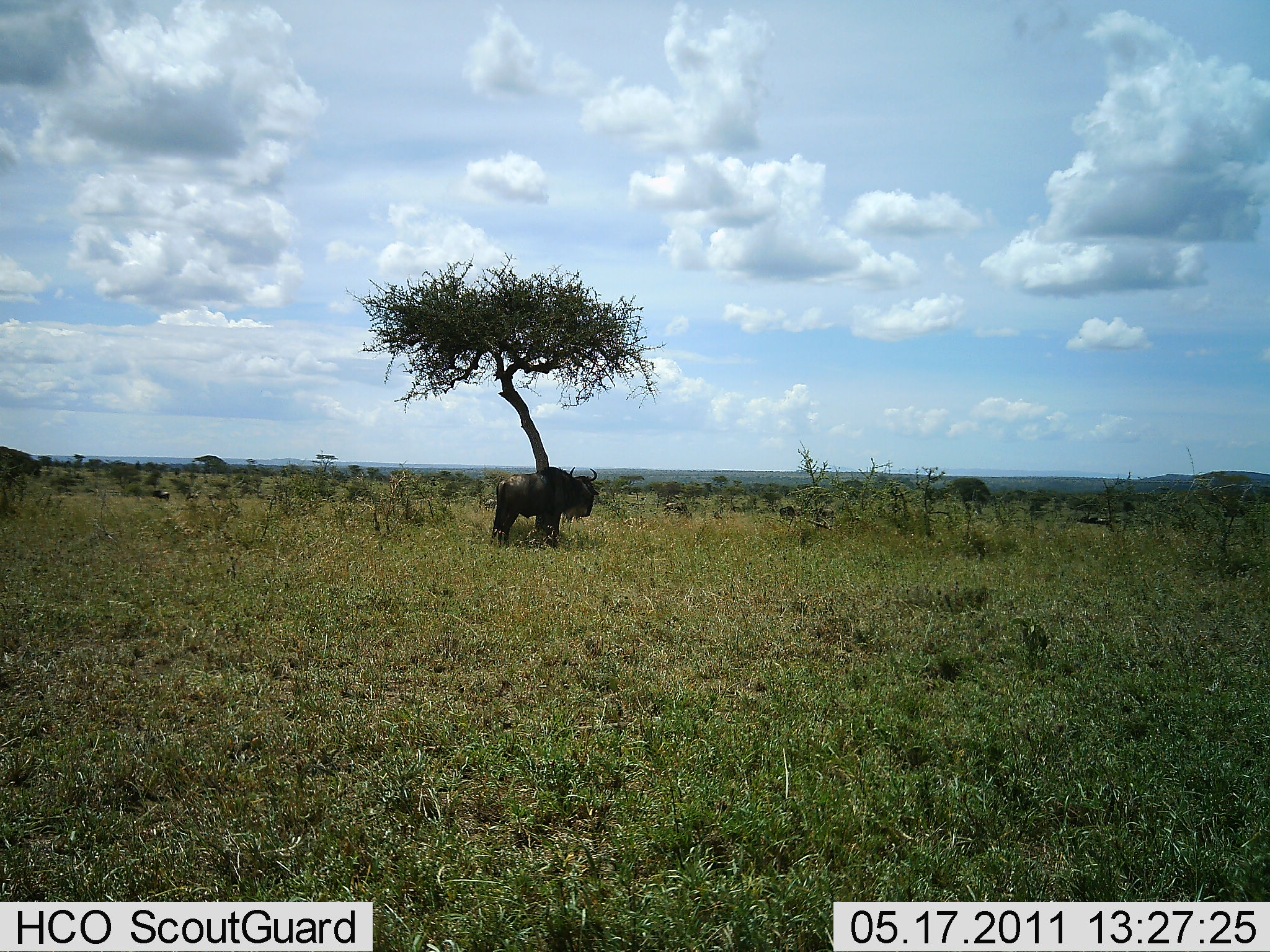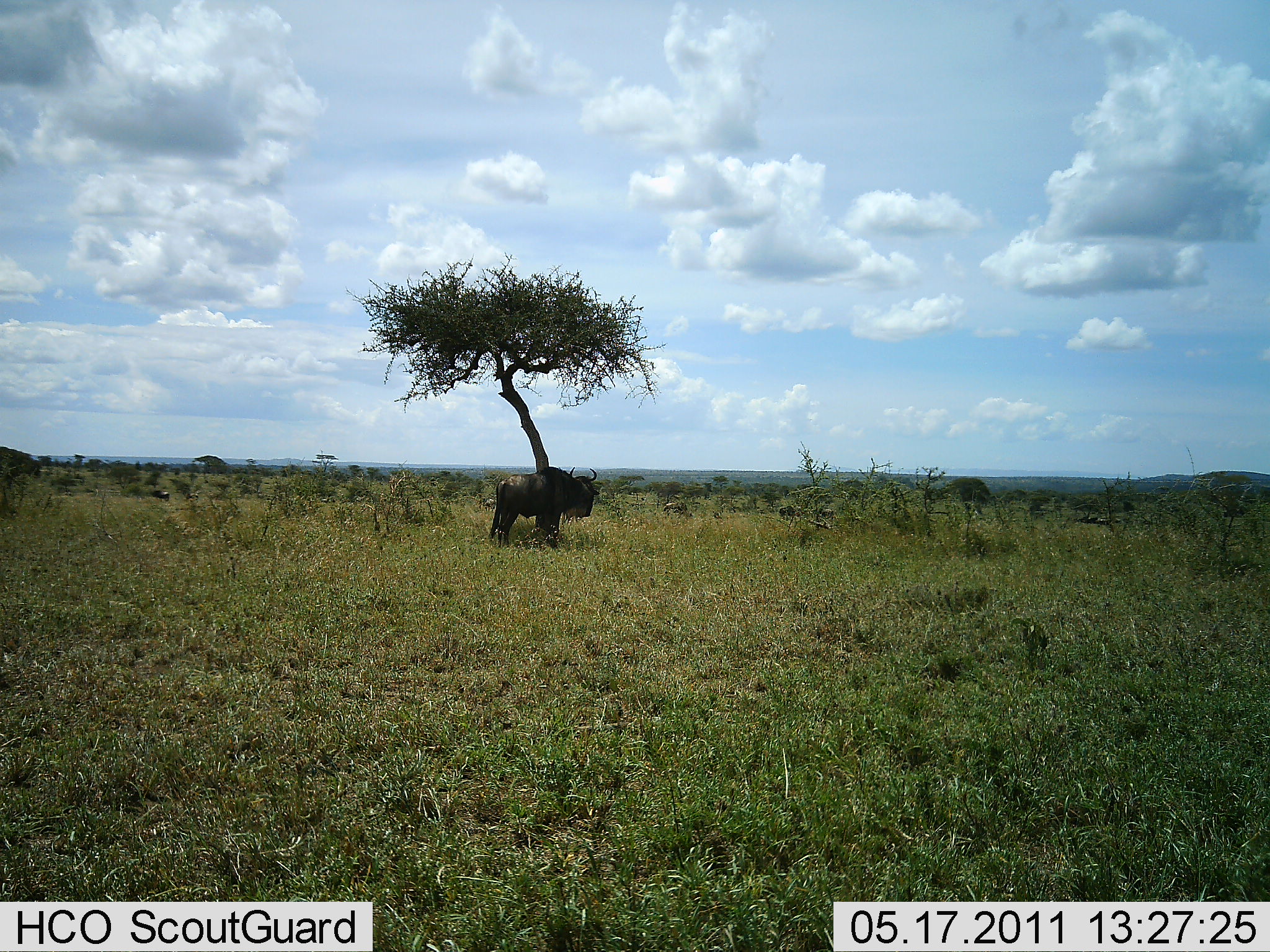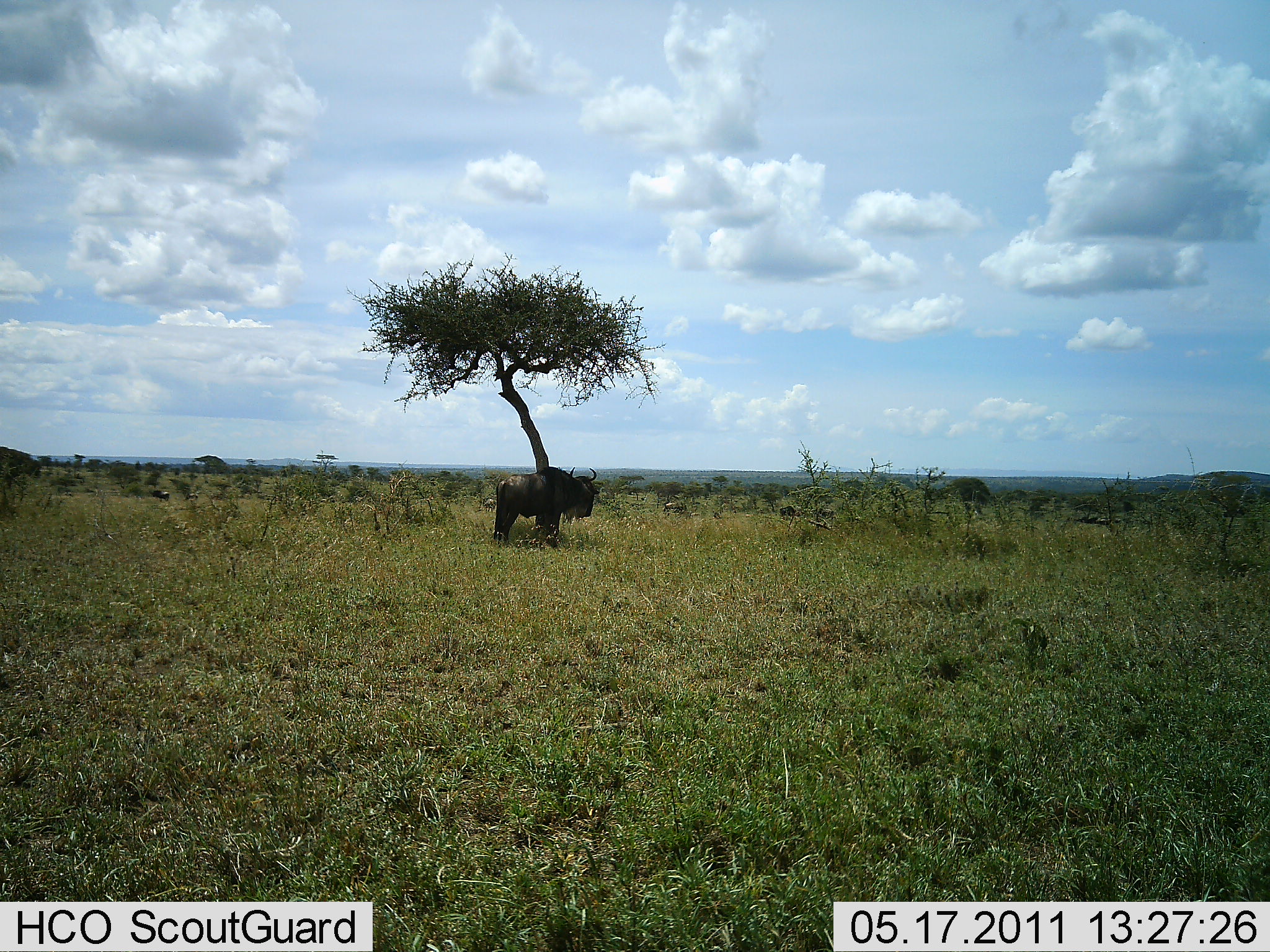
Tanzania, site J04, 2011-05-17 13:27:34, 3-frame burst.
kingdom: Animalia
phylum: Chordata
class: Mammalia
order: Artiodactyla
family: Bovidae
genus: Connochaetes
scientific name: Connochaetes taurinus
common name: blue wildebeest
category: wildebeest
Wildebeest (blue wildebeest) (Connochaetes taurinus), count 1. Behavior (volunteer vote fractions): standing 100%, resting 33%, moving 0%, interacting 0%. Young present (vote fraction): 0%. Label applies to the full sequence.